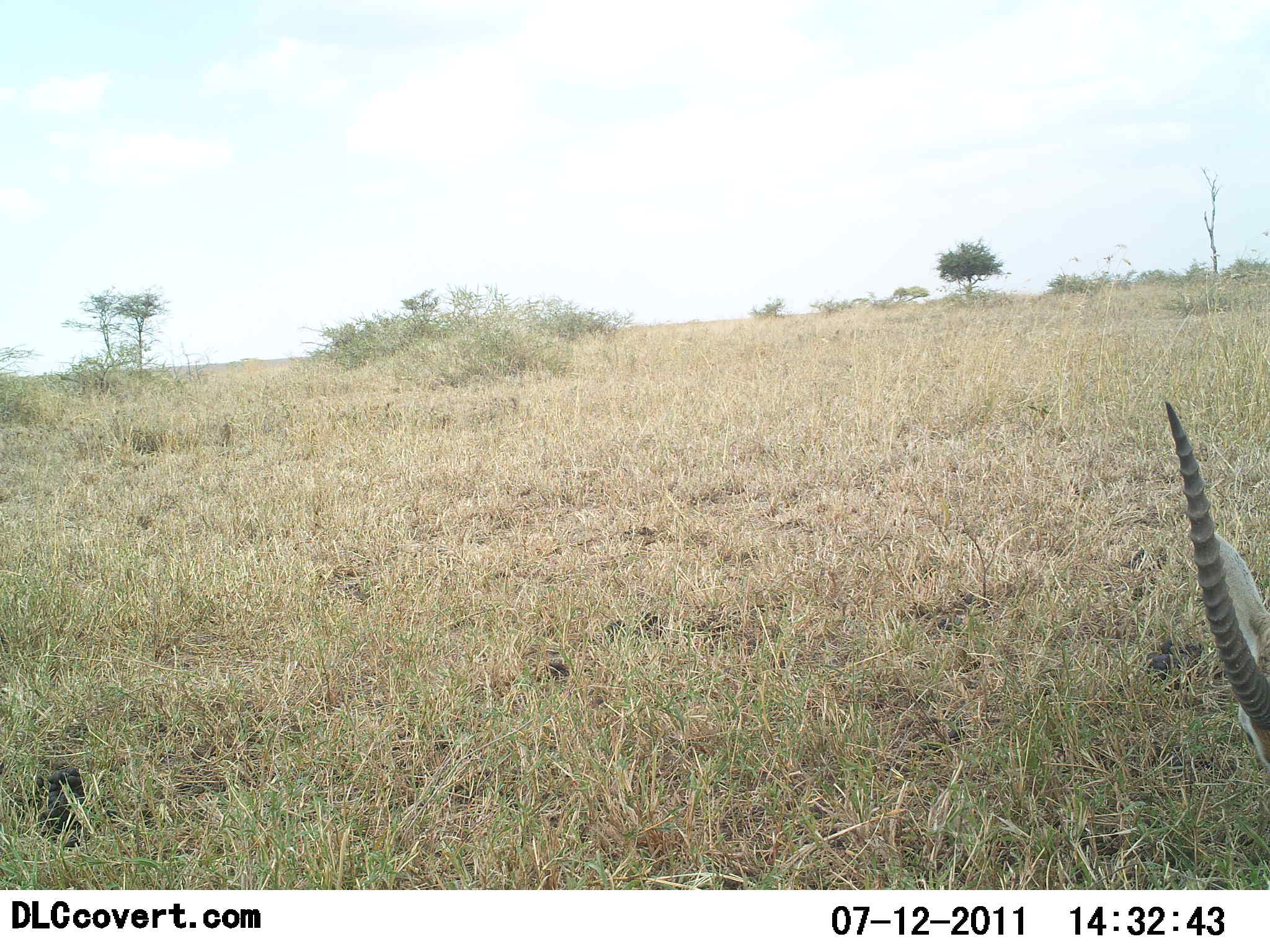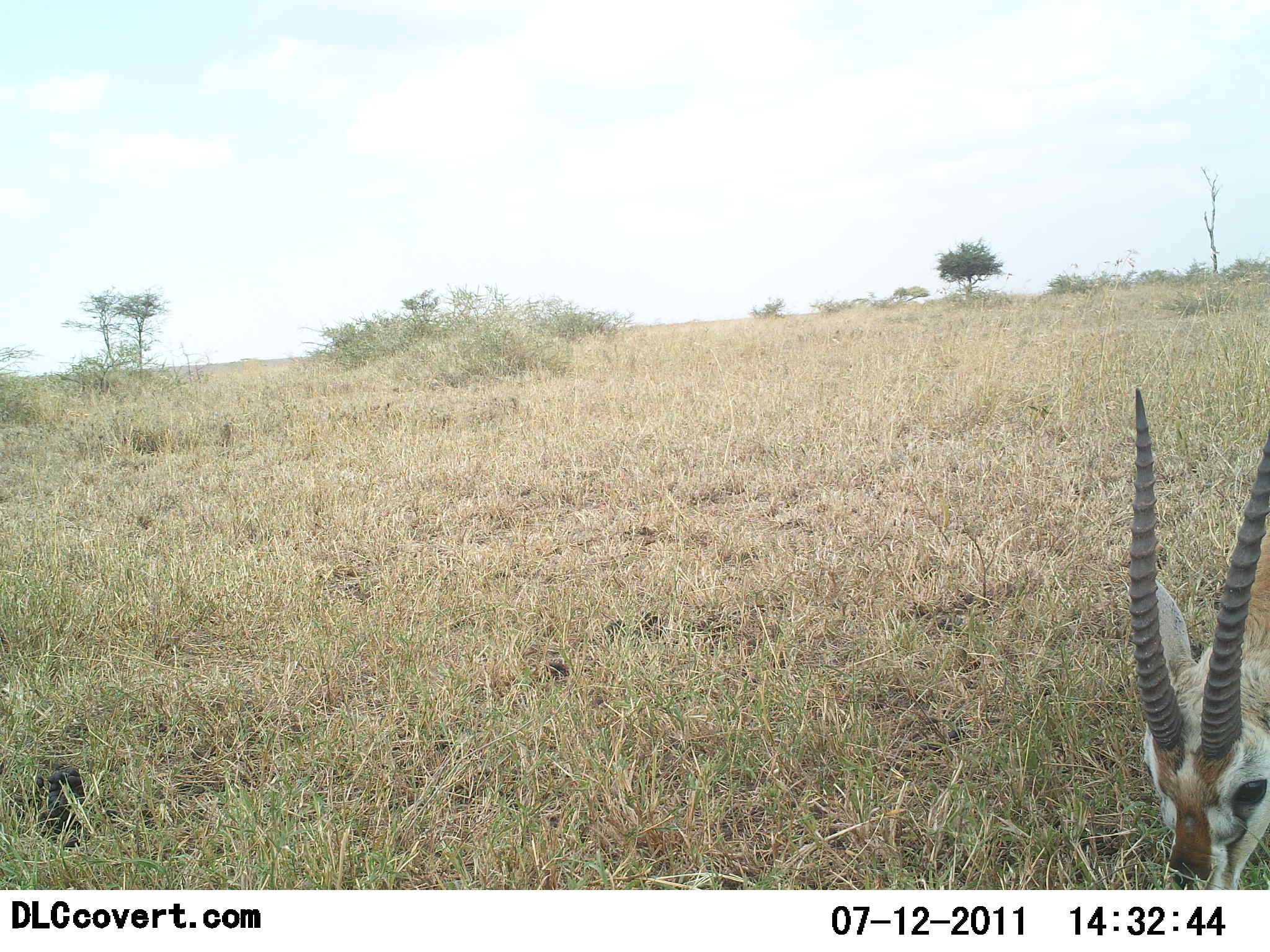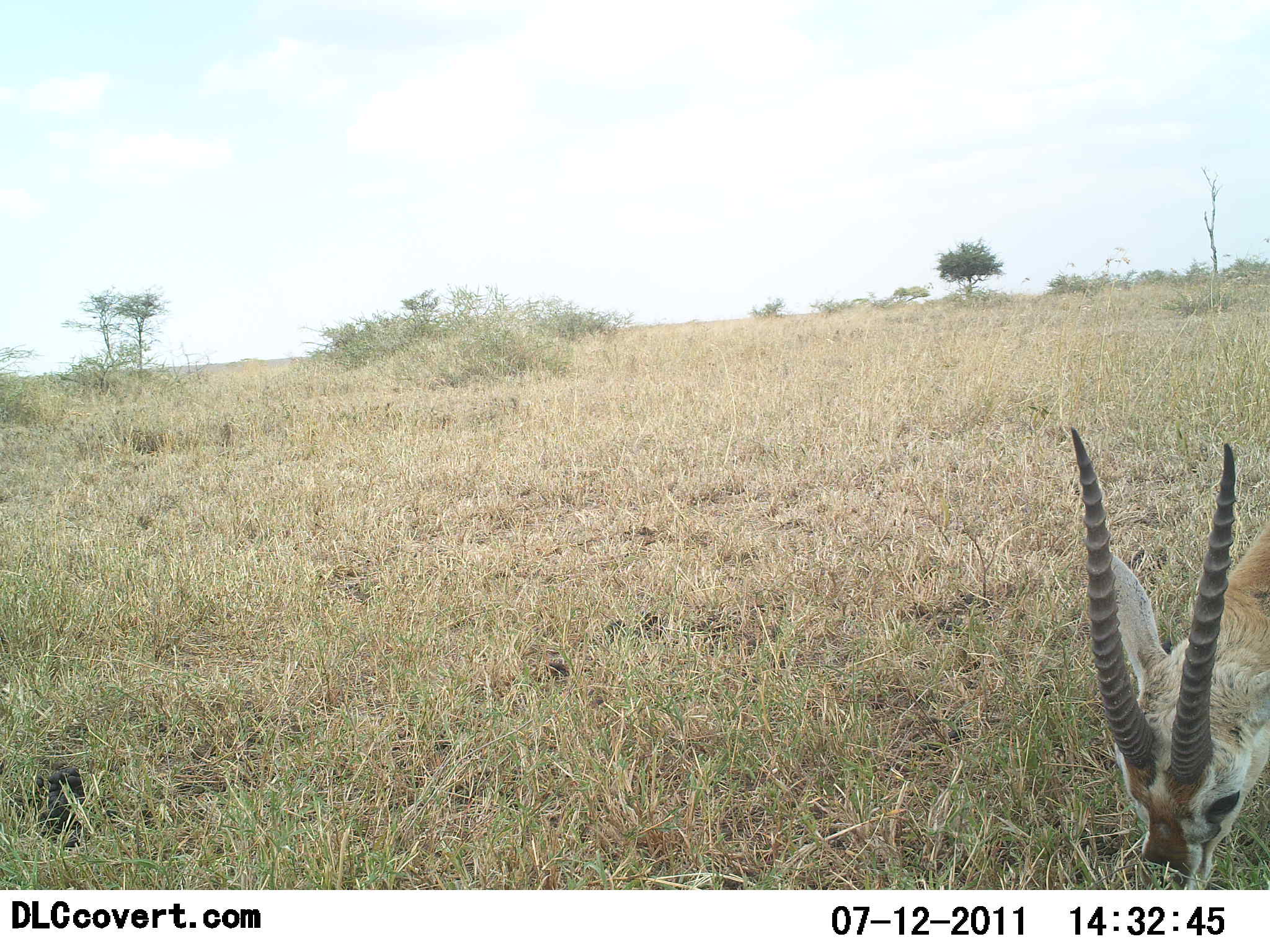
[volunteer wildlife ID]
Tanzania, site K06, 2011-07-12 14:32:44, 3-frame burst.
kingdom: Animalia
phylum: Chordata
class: Mammalia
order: Artiodactyla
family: Bovidae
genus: Eudorcas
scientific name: Eudorcas thomsonii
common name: thomson's gazelle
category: gazellethomsons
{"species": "gazellethomsons (thomson's gazelle) (Eudorcas thomsonii)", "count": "1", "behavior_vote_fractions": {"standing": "10%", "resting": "0%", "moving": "0%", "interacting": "0%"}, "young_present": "0%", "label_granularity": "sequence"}